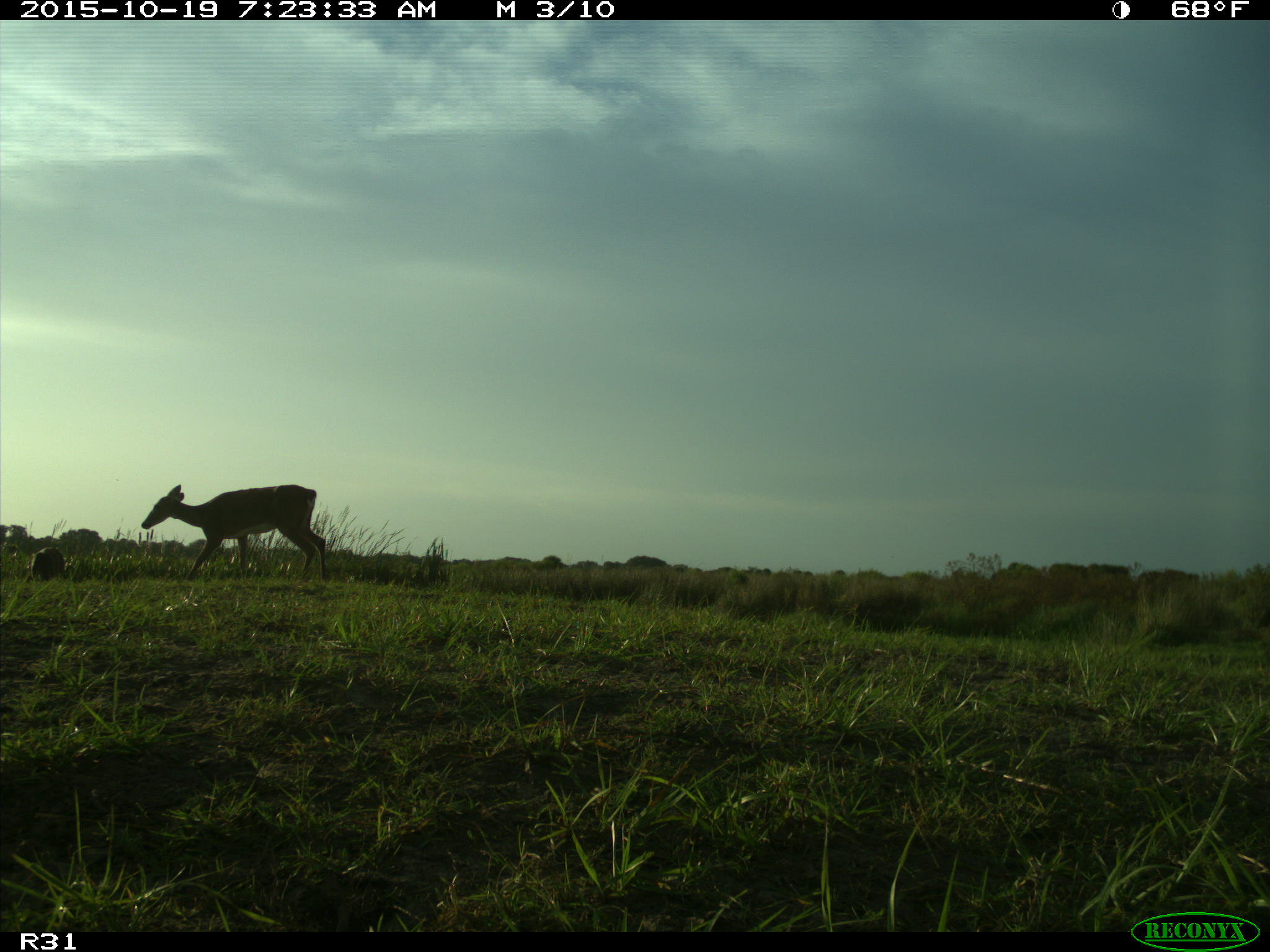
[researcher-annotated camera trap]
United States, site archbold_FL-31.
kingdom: Animalia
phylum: Chordata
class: Mammalia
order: Artiodactyla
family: Bovidae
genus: Bos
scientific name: Bos taurus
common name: domestic cow